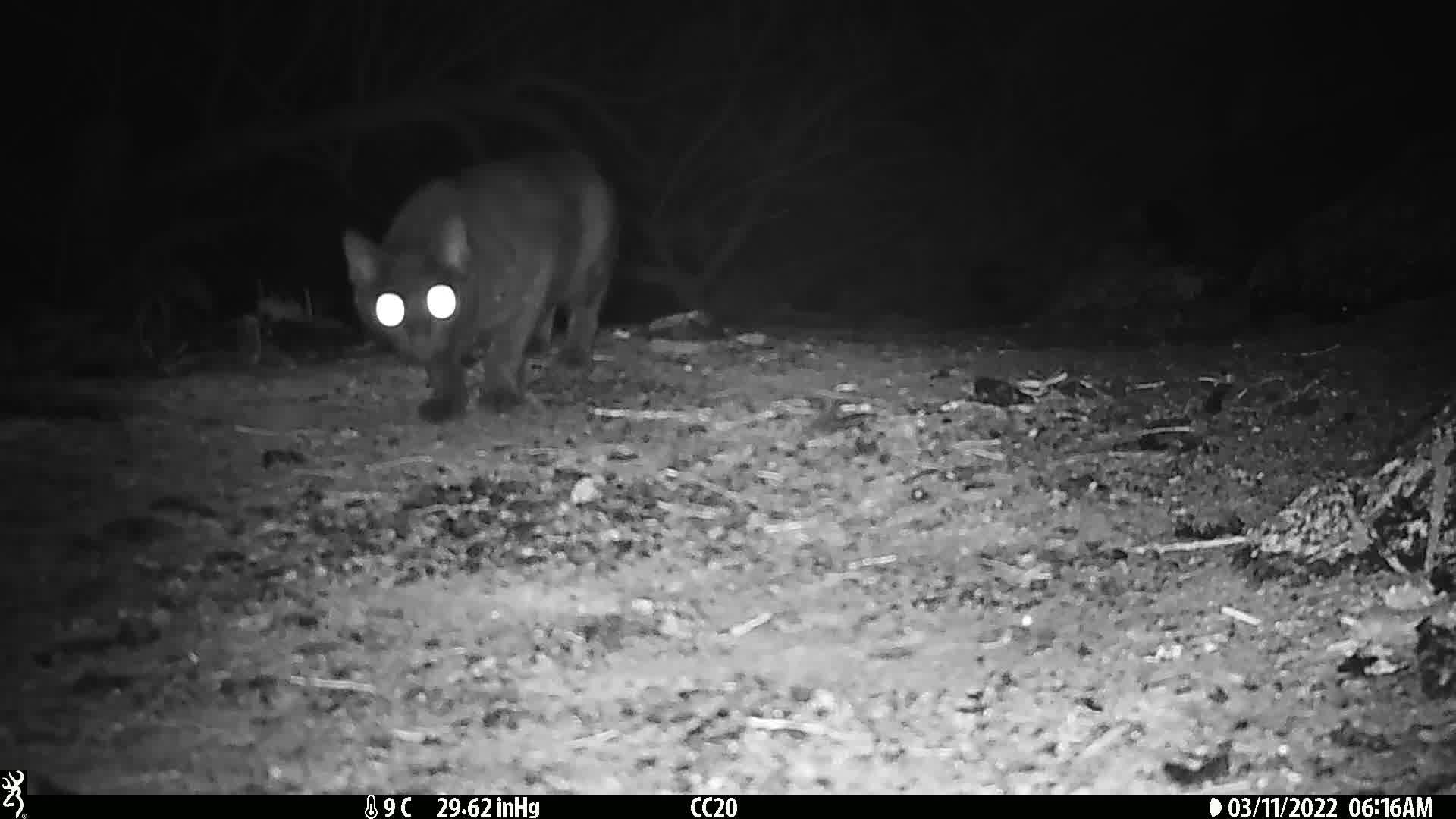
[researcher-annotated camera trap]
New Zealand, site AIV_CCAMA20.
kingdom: Animalia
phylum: Chordata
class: Mammalia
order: Carnivora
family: Felidae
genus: Felis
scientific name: Felis catus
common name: domestic cat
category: cat